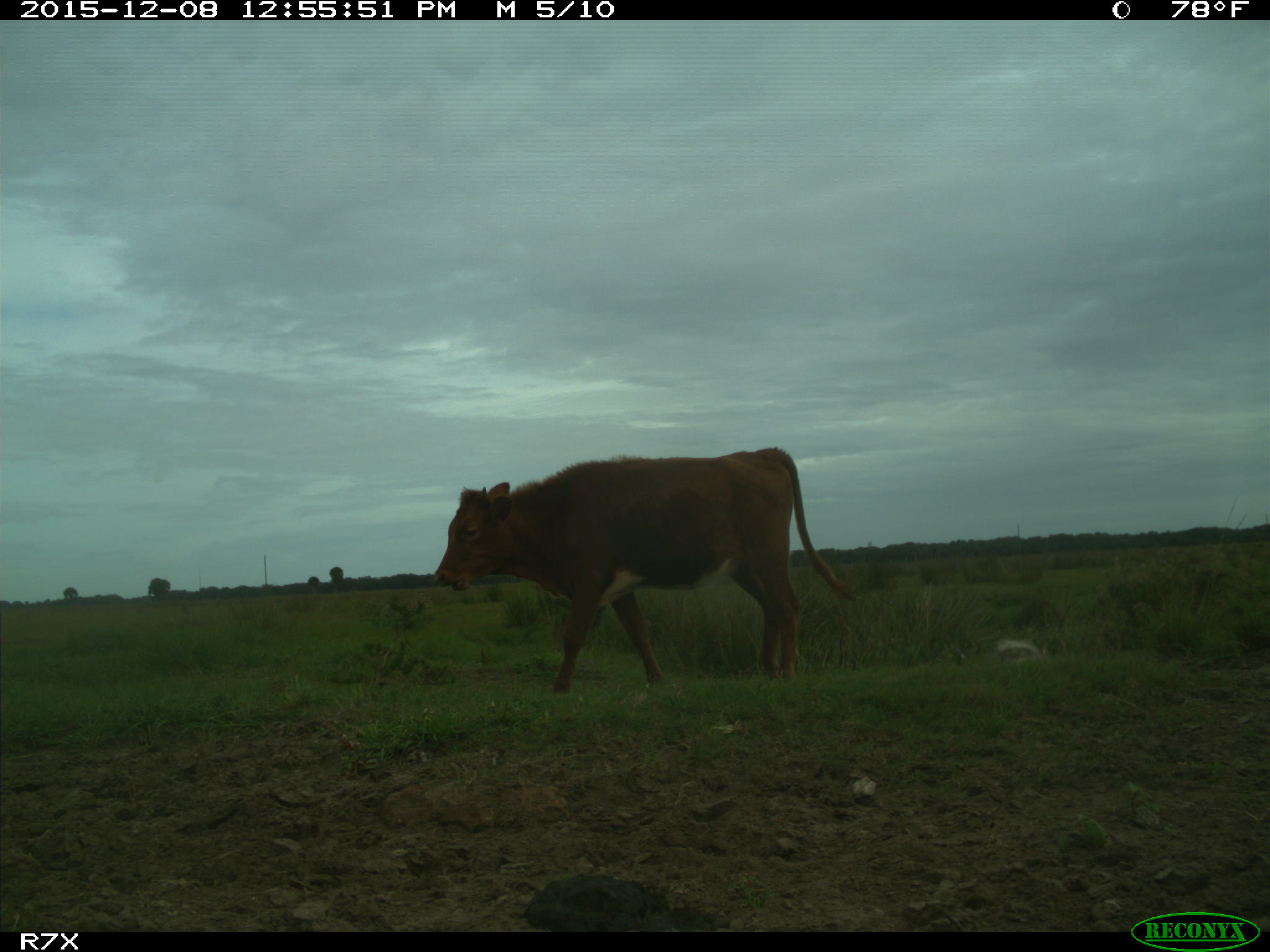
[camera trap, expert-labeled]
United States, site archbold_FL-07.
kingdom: Animalia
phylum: Chordata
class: Mammalia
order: Artiodactyla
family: Bovidae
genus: Bos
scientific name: Bos taurus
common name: domestic cow